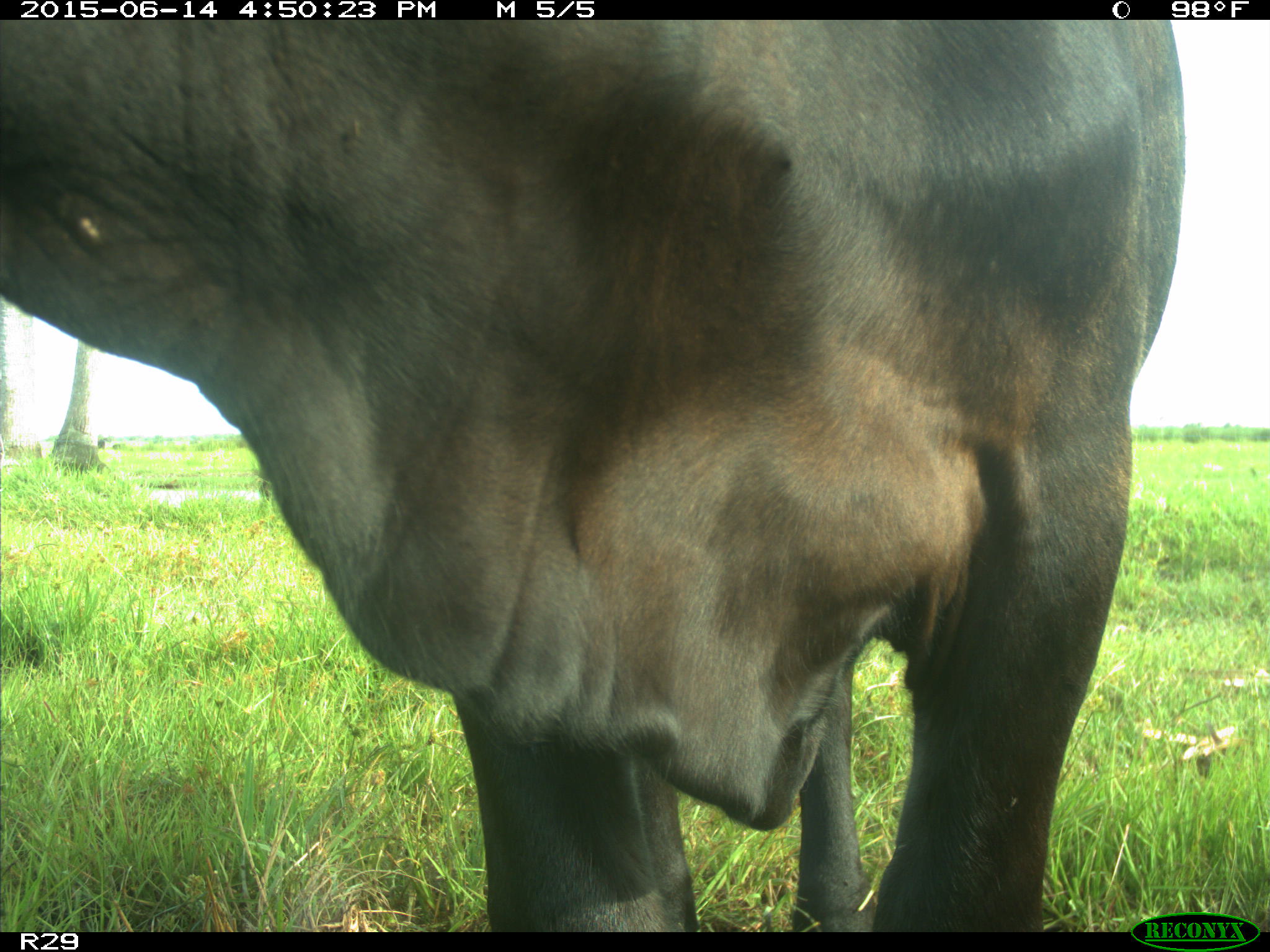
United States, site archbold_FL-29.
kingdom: Animalia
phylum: Chordata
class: Mammalia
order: Artiodactyla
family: Bovidae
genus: Bos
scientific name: Bos taurus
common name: domestic cow